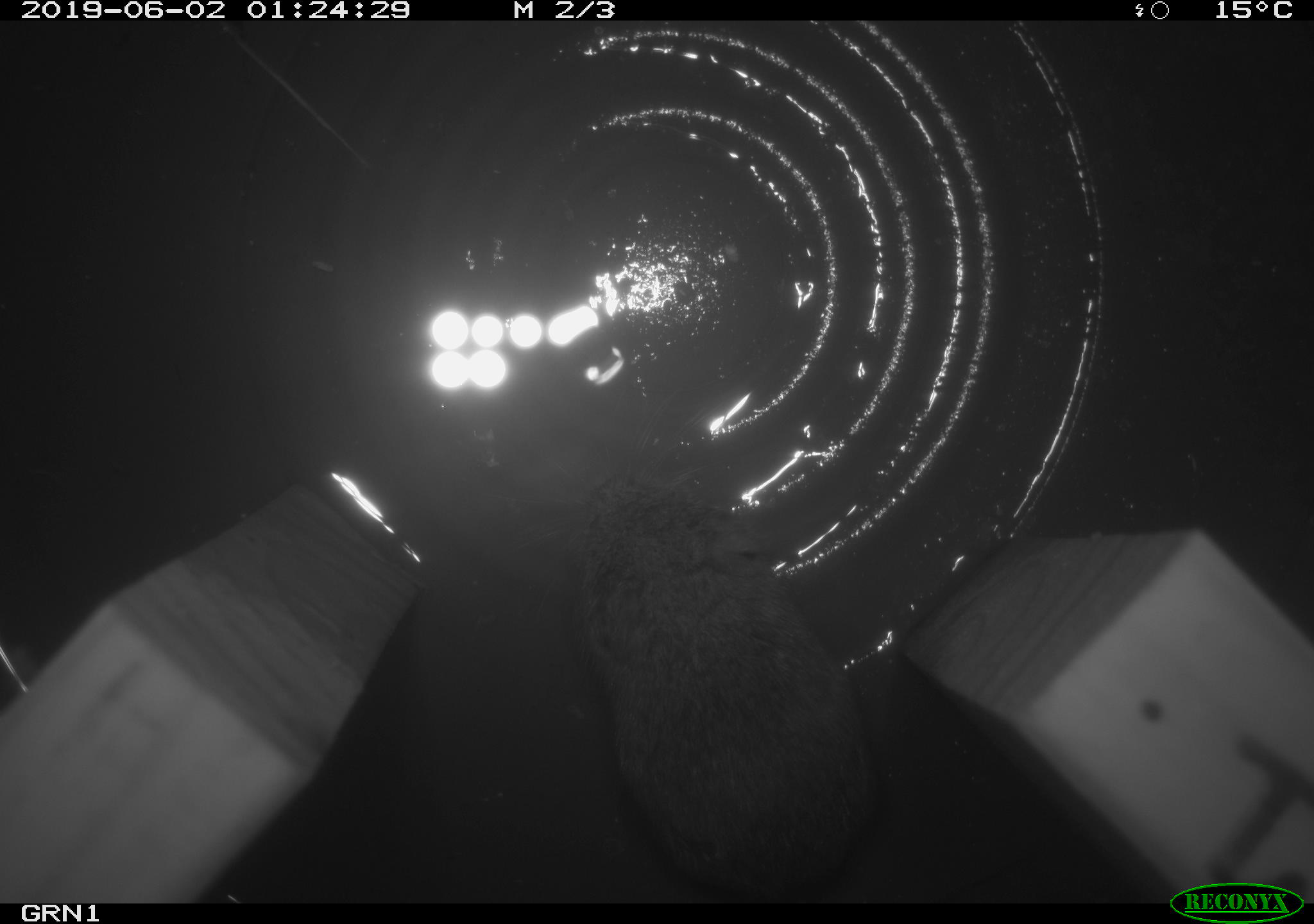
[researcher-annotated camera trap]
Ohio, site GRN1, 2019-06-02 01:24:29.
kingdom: Animalia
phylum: Chordata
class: Mammalia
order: Rodentia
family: Cricetidae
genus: Microtus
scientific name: Microtus pennsylvanicus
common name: meadow vole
Meadow vole (Microtus pennsylvanicus).